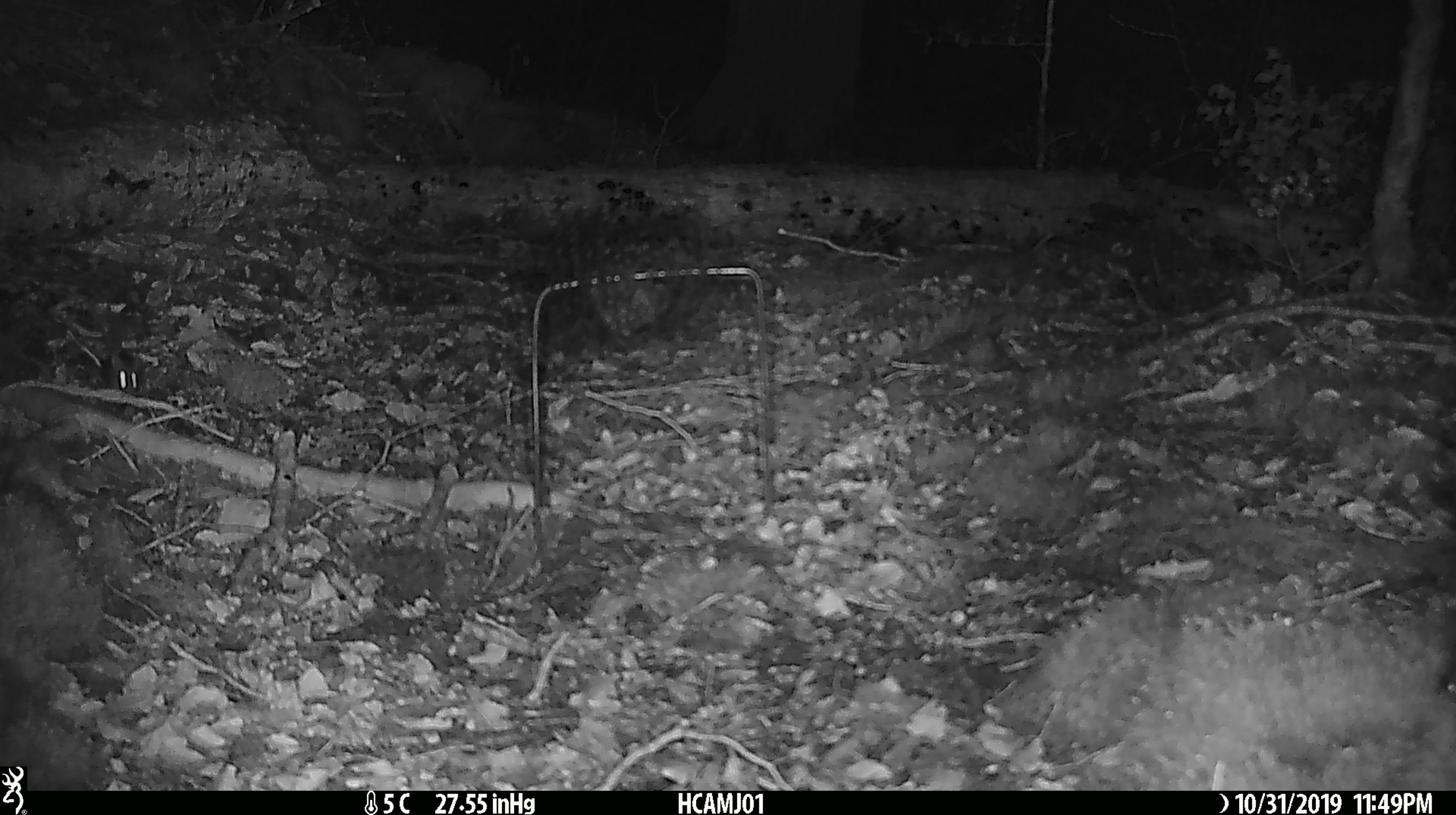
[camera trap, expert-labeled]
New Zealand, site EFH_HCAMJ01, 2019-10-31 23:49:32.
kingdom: Animalia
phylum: Chordata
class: Mammalia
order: Rodentia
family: Muridae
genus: Mus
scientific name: Mus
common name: mouse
Mouse (Mus).